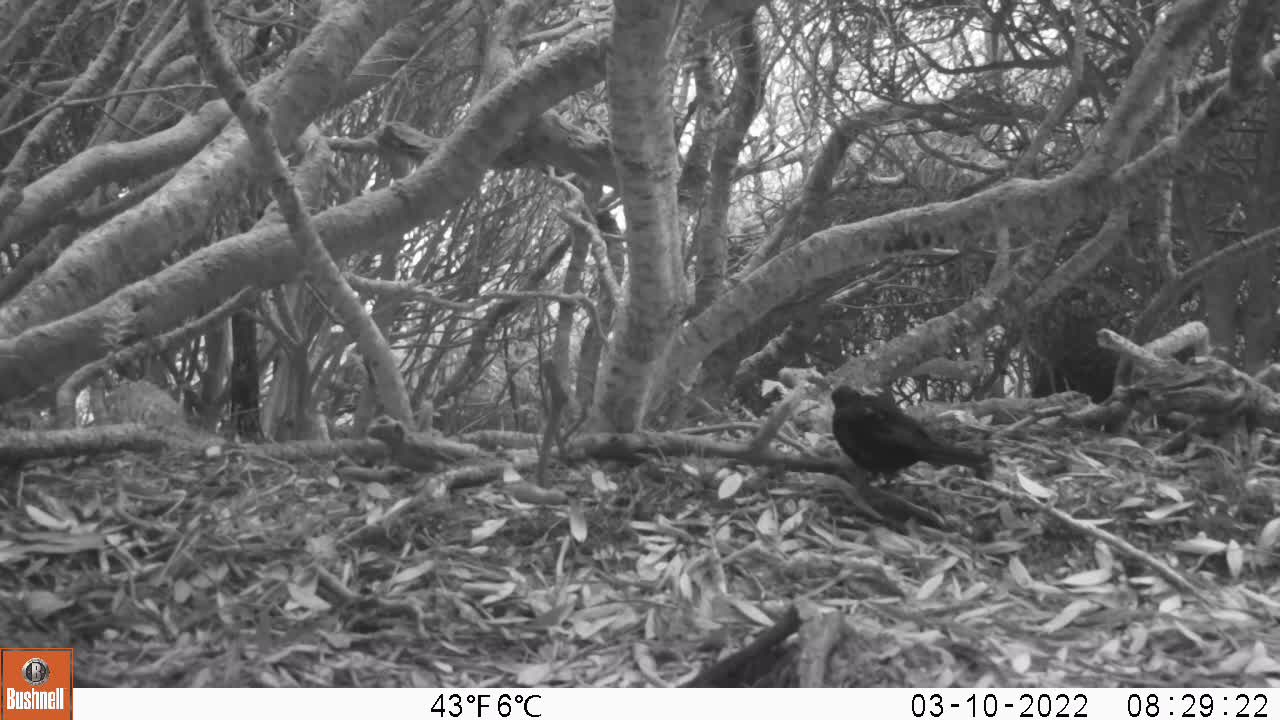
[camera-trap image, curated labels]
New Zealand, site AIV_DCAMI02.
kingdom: Animalia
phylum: Chordata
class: Aves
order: Passeriformes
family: Turdidae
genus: Turdus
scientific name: Turdus merula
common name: eurasian blackbird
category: blackbird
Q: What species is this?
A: Blackbird (eurasian blackbird) (Turdus merula).